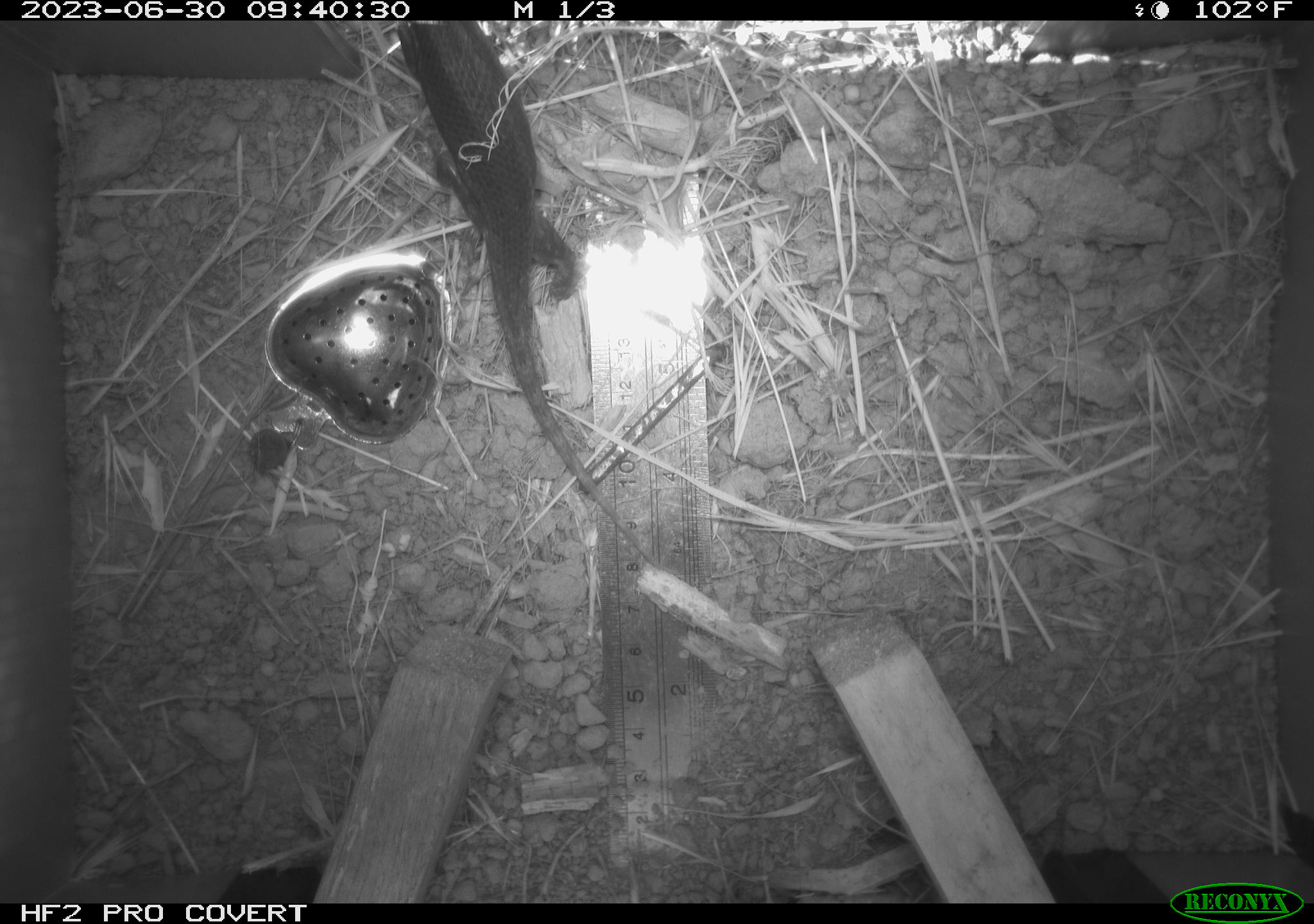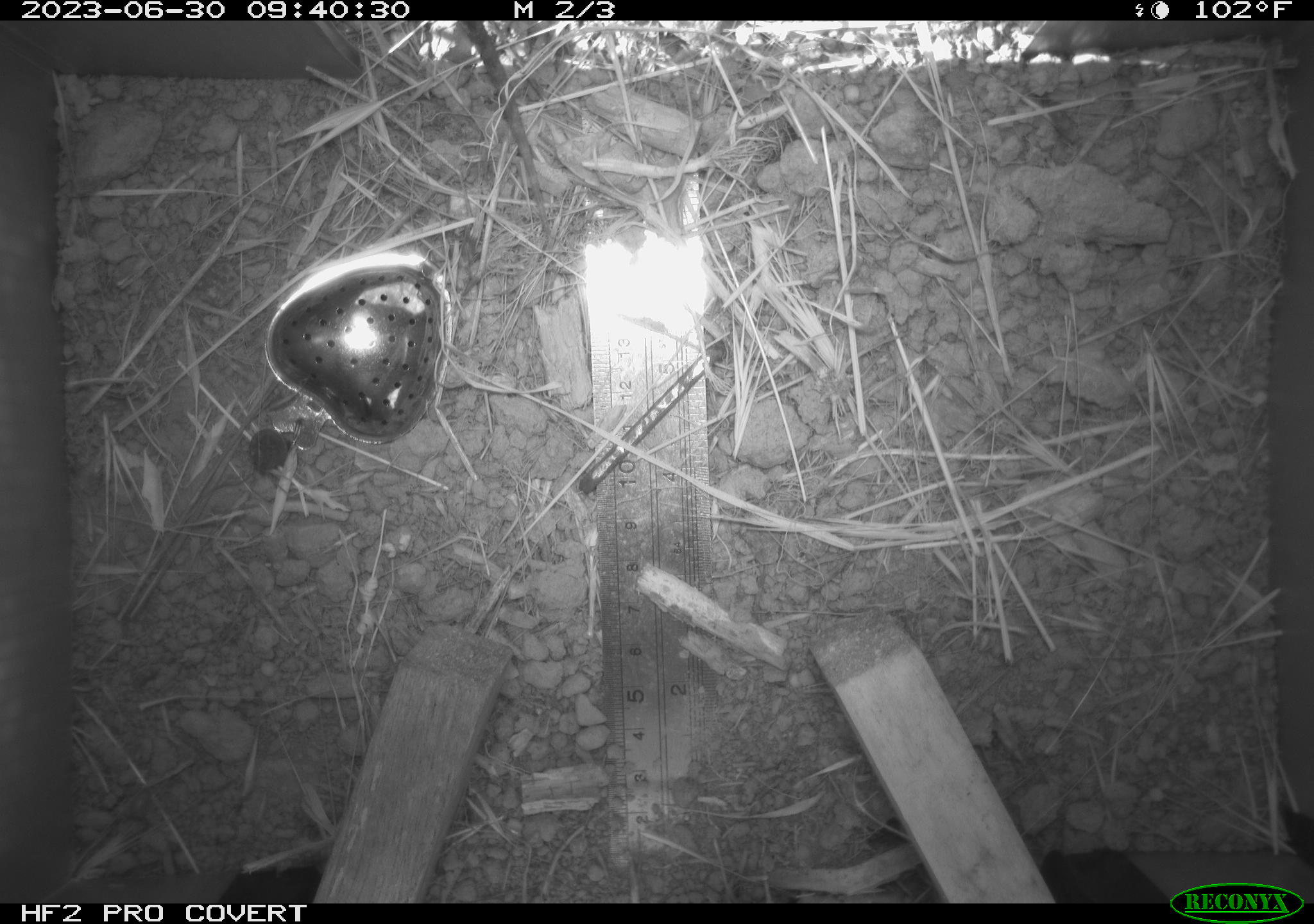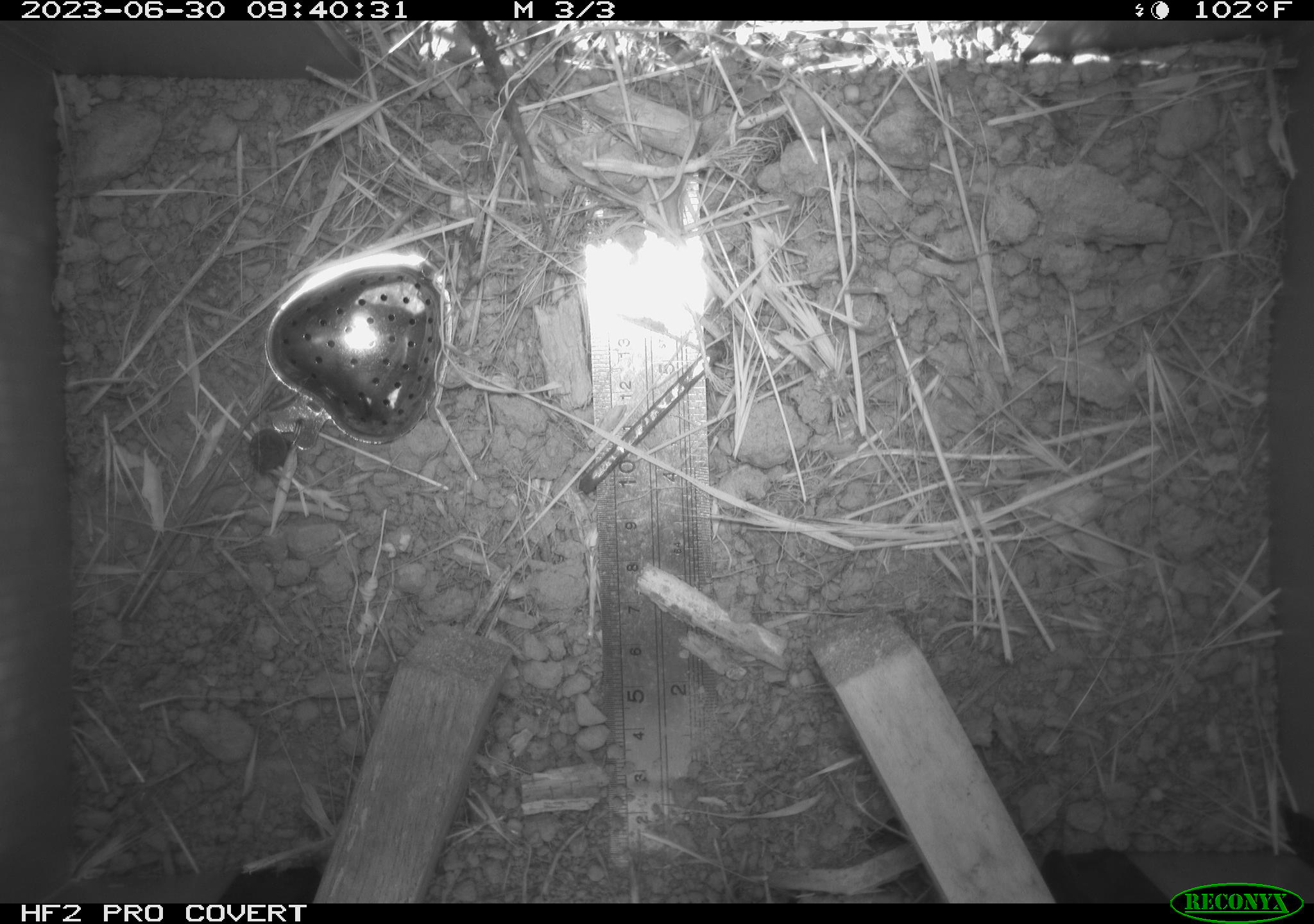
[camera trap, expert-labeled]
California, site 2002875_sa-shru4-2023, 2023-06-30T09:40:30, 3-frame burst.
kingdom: Animalia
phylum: Chordata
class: Reptilia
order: Squamata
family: Phrynosomatidae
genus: Sceloporus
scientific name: Sceloporus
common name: spiny lizards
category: sceloporus species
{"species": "sceloporus species (spiny lizards) (Sceloporus)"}